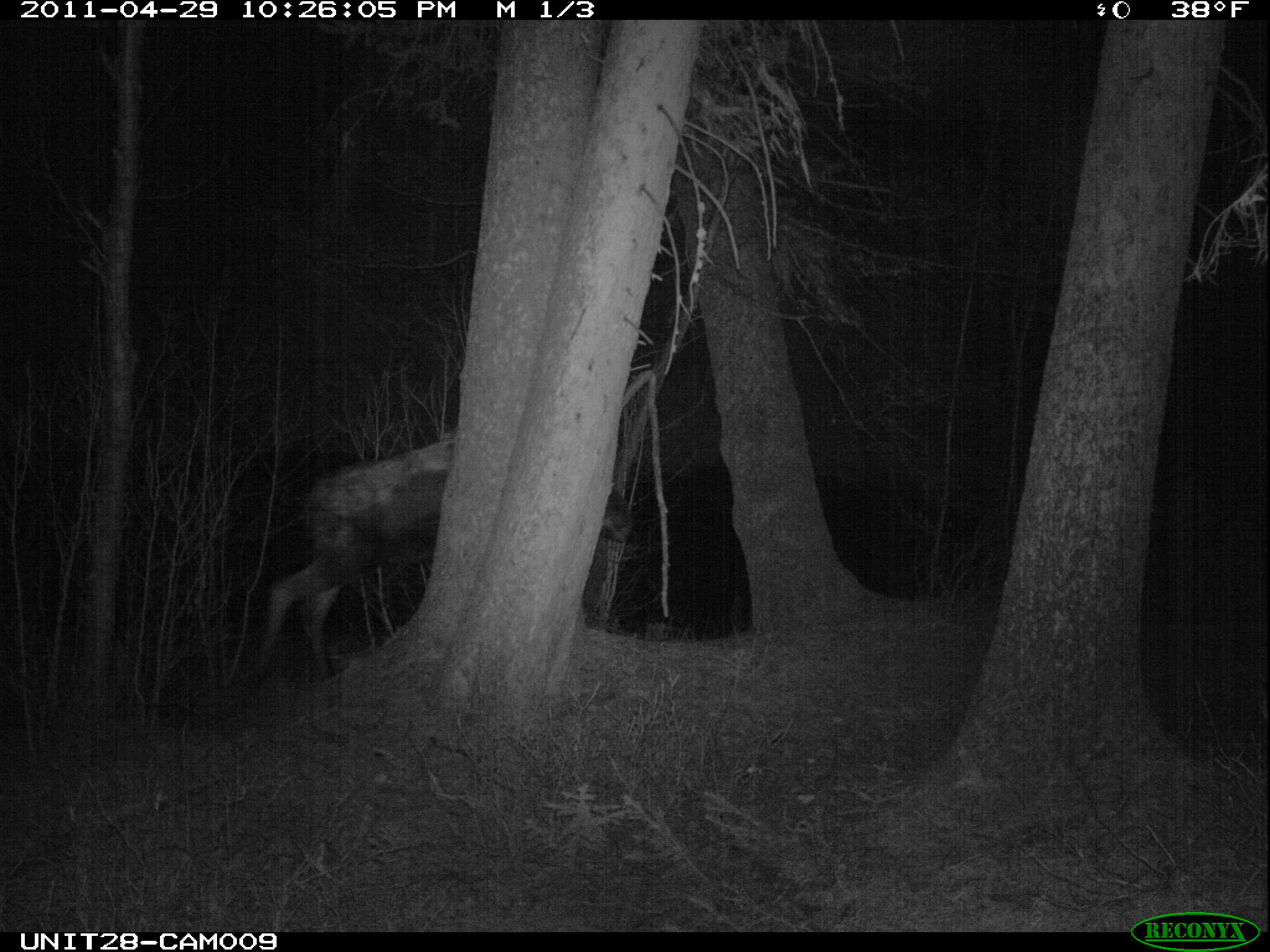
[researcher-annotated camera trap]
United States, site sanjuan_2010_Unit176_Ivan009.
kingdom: Animalia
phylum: Chordata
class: Mammalia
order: Artiodactyla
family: Cervidae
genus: Alces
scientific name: Alces alces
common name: moose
Alces alces (moose).